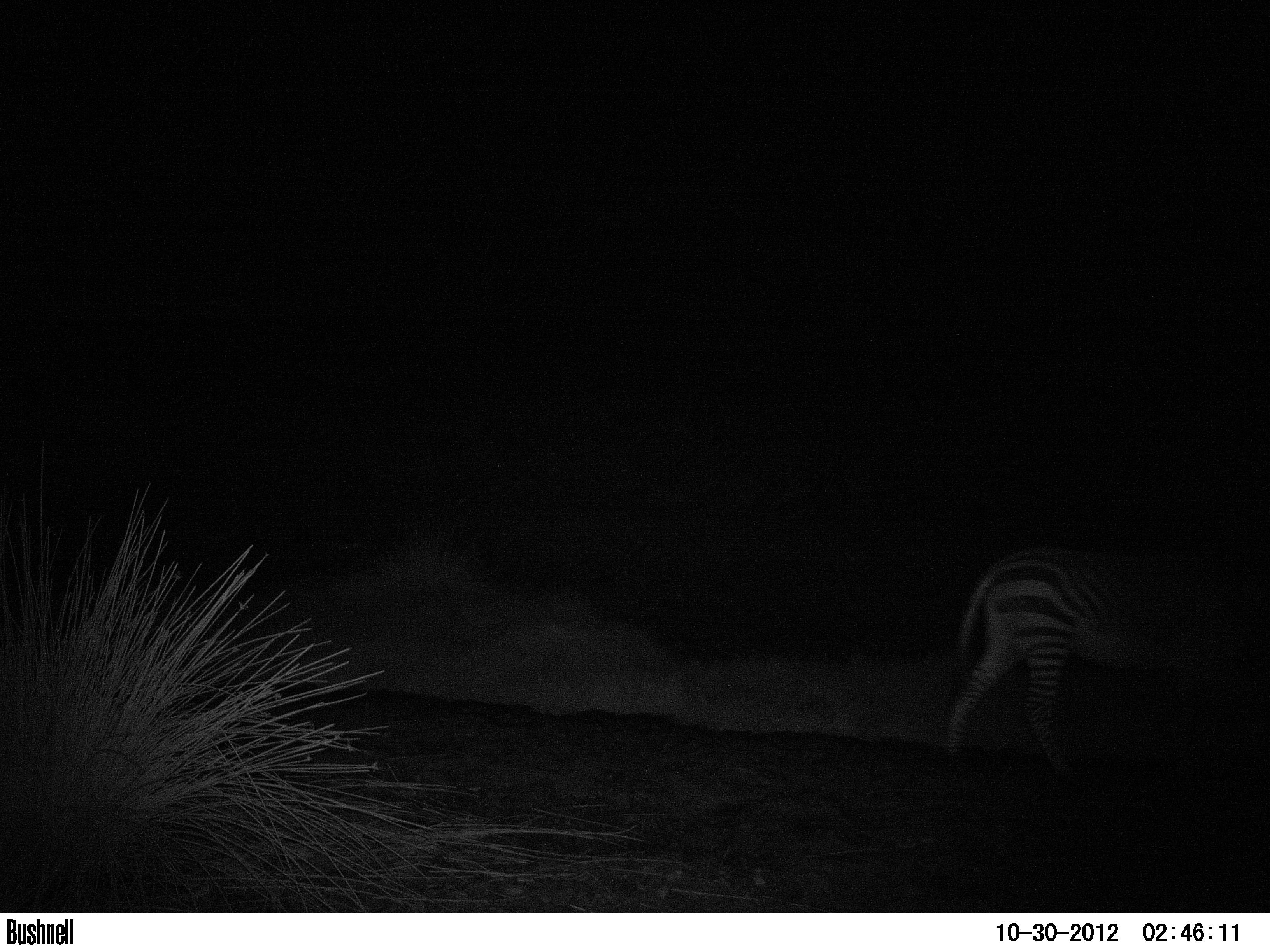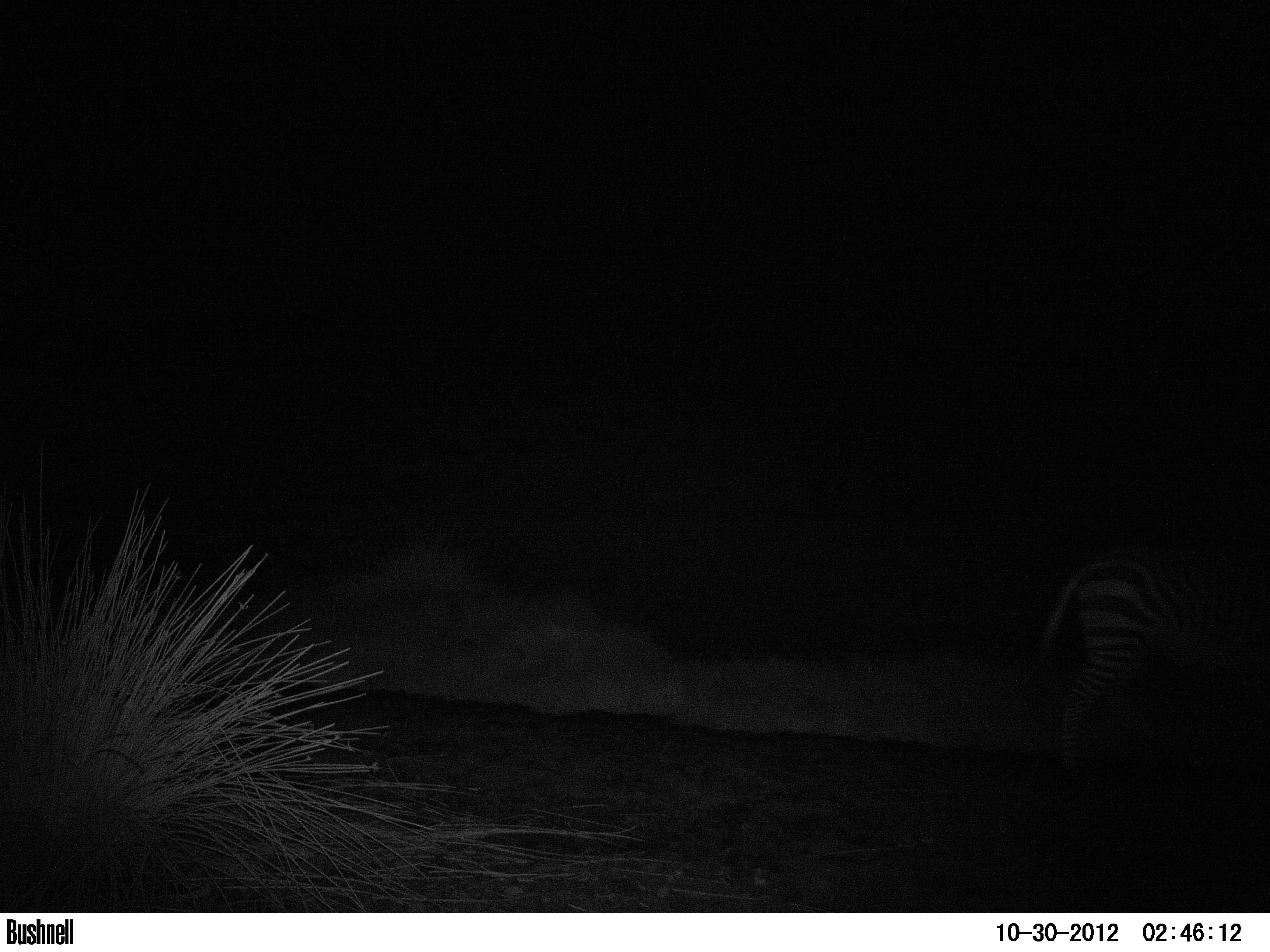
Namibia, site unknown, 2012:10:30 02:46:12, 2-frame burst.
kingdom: Animalia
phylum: Chordata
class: Mammalia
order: Perissodactyla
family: Equidae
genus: Equus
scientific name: Equus zebra hartmannae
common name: hartmann's mountain zebra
Equus zebra hartmannae (hartmann's mountain zebra).